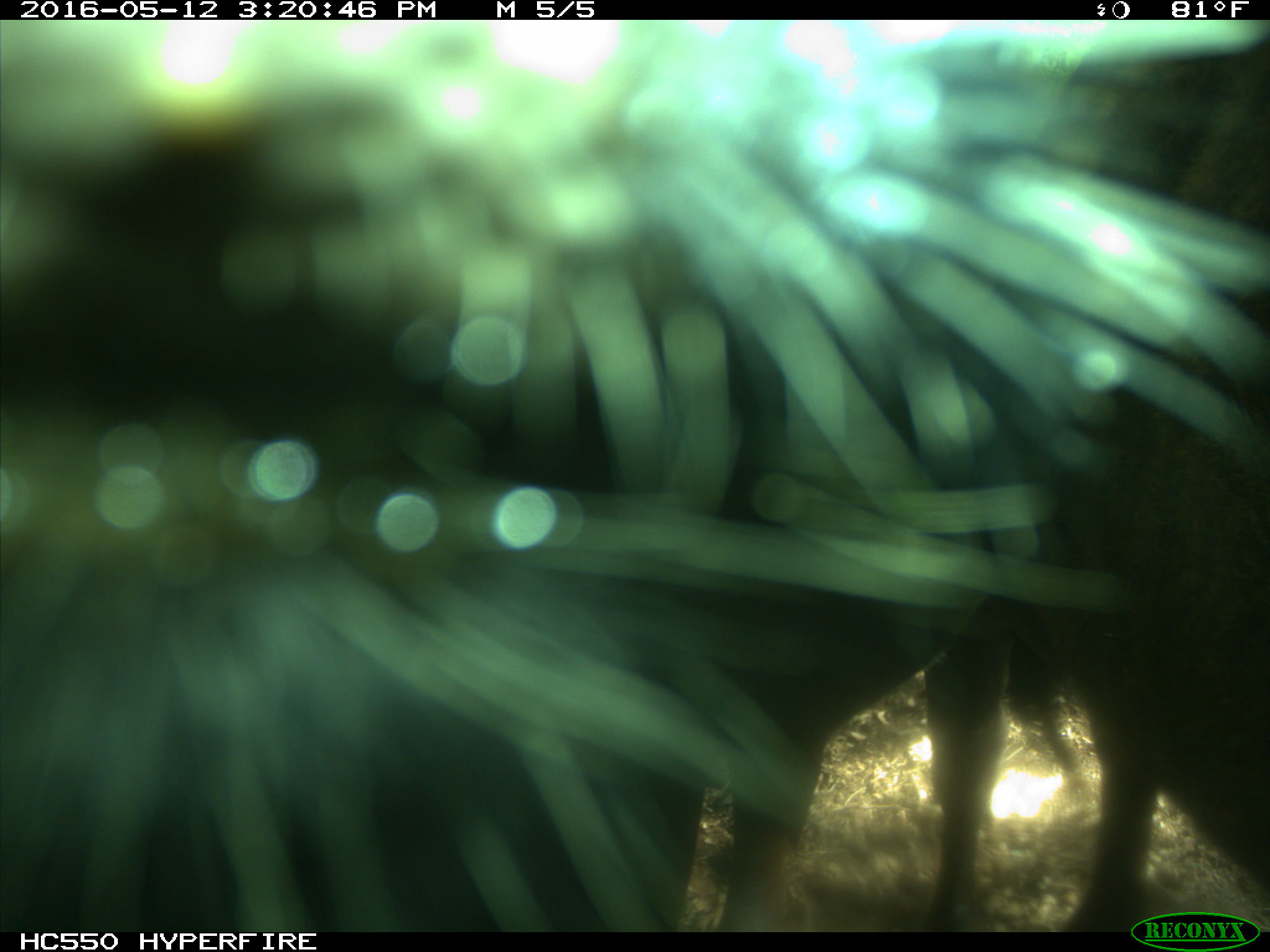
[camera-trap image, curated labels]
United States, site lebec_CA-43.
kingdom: Animalia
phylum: Chordata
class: Mammalia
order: Artiodactyla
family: Bovidae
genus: Bos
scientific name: Bos taurus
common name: domestic cow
Bos taurus (domestic cow).